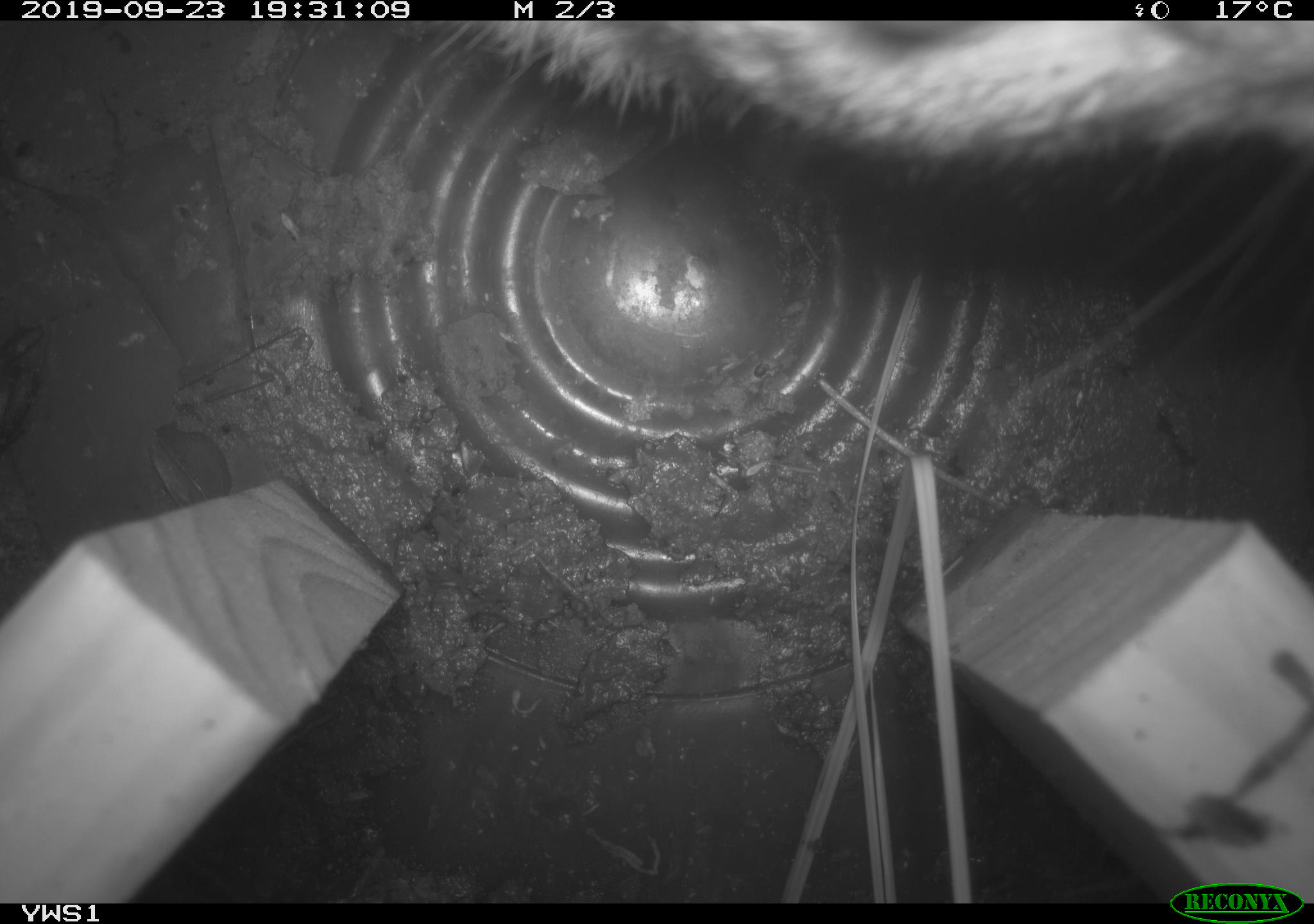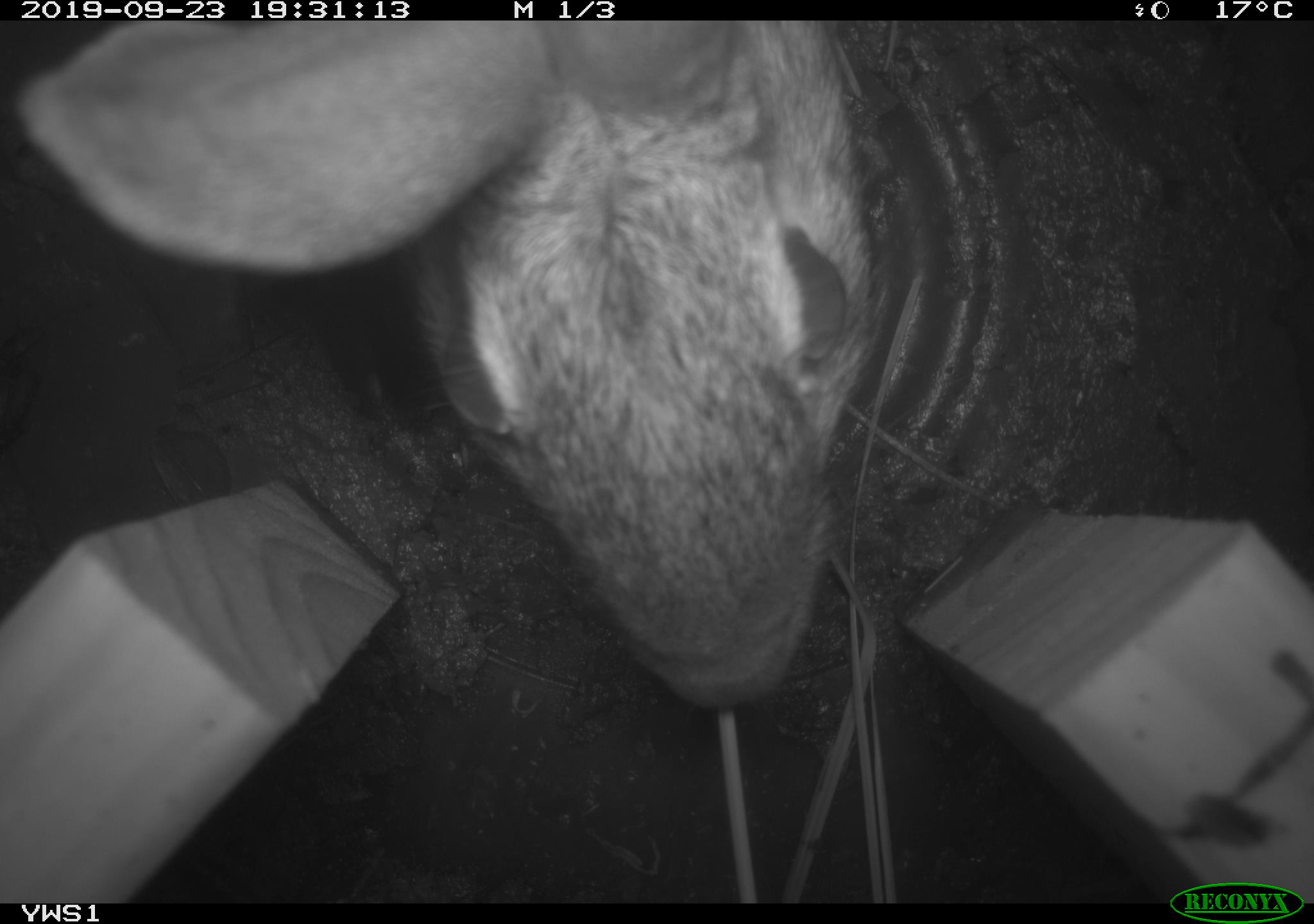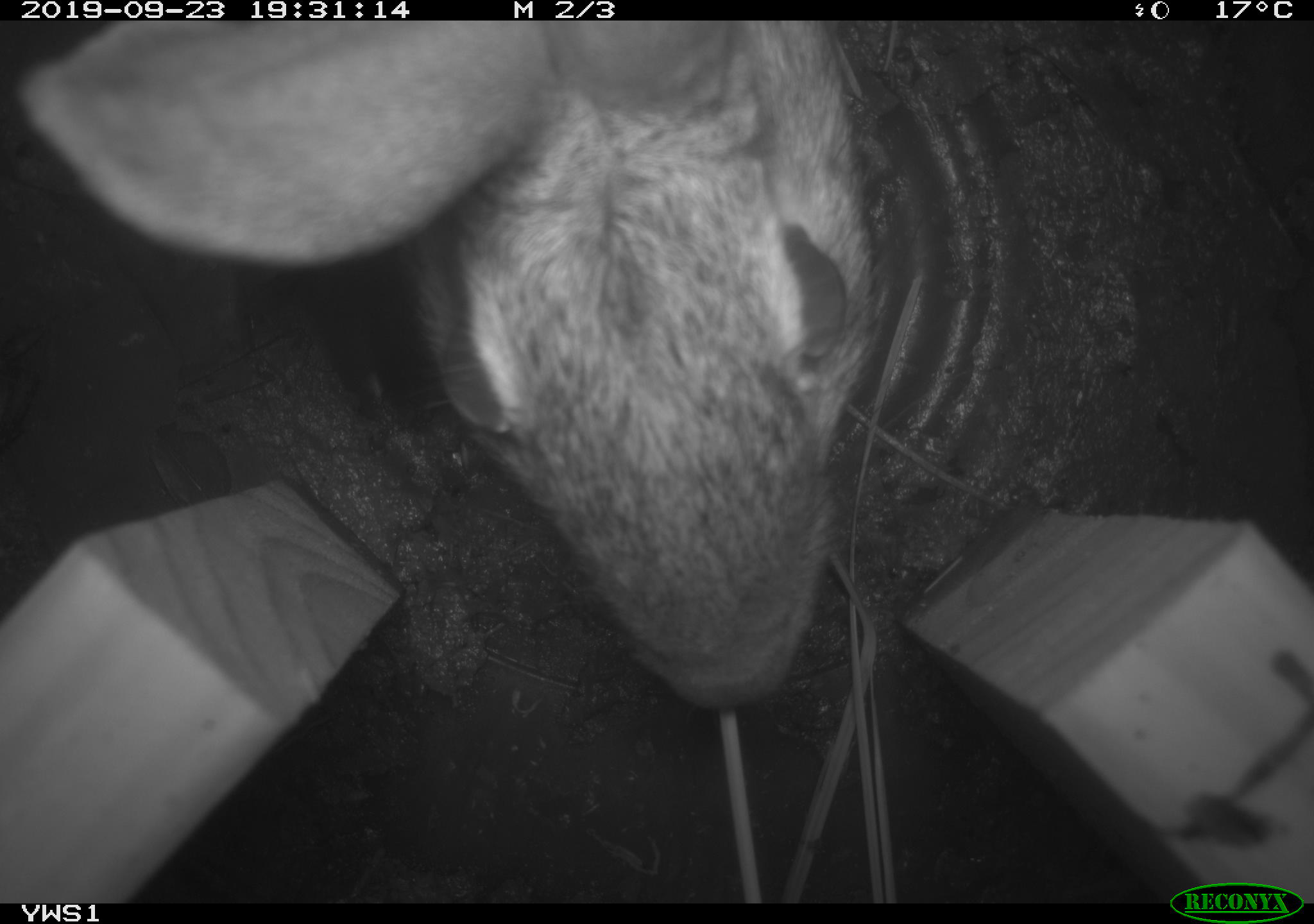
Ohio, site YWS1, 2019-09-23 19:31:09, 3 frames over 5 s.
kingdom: Animalia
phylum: Chordata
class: Mammalia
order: Lagomorpha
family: Leporidae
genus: Sylvilagus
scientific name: Sylvilagus floridanus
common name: eastern cottontail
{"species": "eastern cottontail (Sylvilagus floridanus)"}